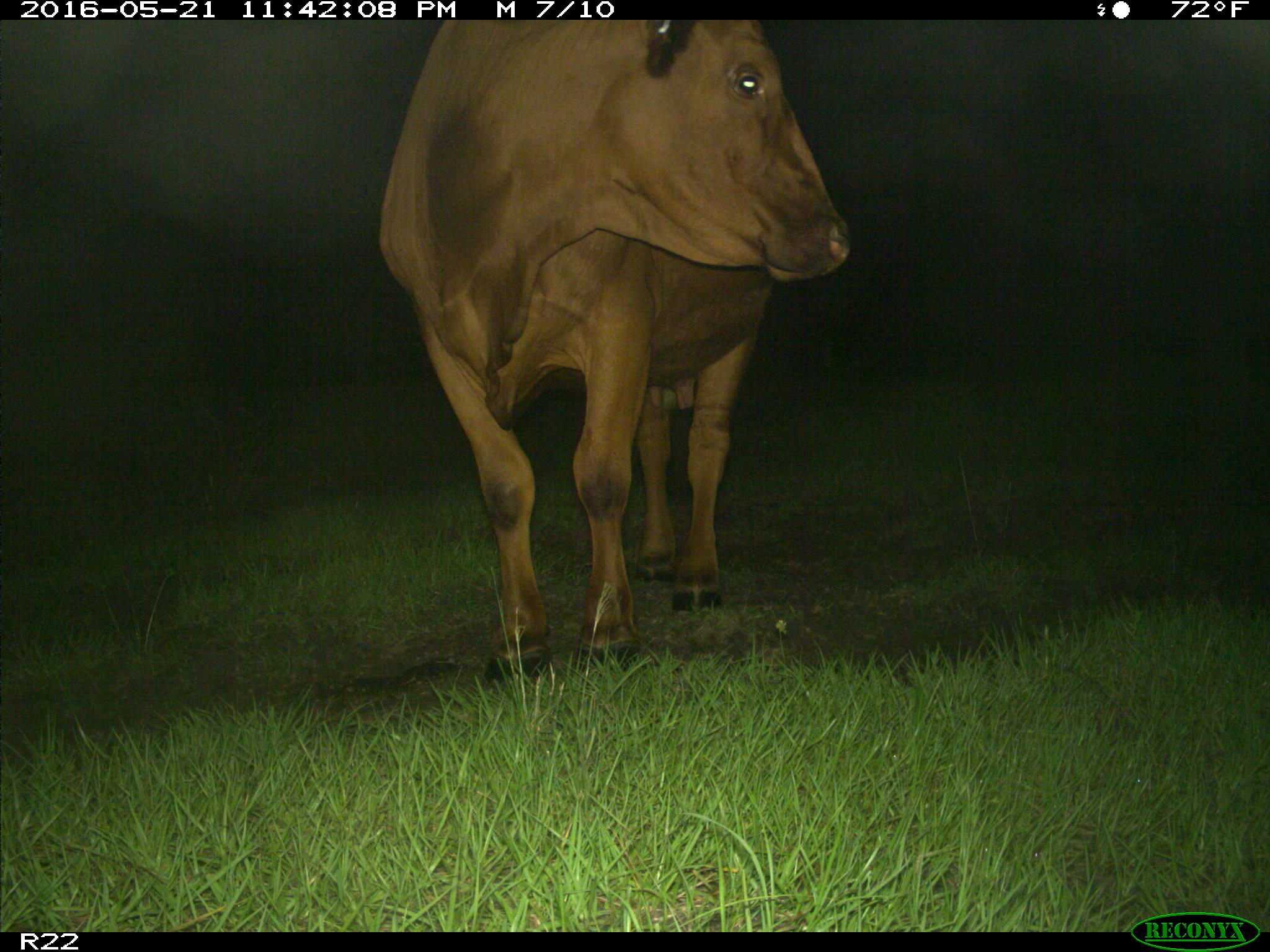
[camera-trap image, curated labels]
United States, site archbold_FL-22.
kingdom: Animalia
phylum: Chordata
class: Mammalia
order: Artiodactyla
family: Bovidae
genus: Bos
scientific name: Bos taurus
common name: domestic cow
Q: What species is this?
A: Bos taurus (domestic cow).